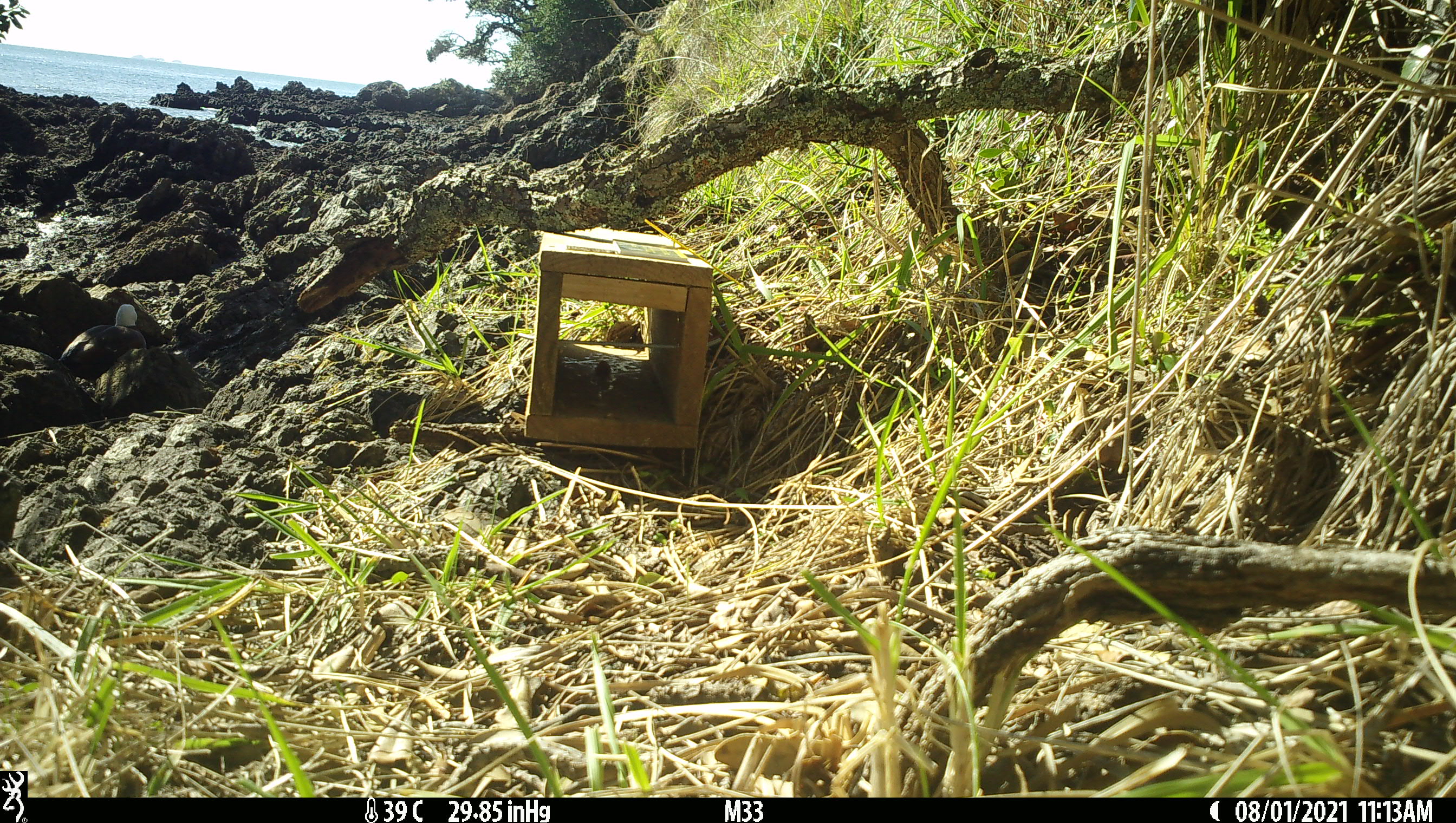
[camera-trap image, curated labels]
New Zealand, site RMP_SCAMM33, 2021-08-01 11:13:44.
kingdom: Animalia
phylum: Chordata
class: Aves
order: Anseriformes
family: Anatidae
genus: Tadorna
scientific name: Tadorna variegata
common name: paradise shelduck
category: paradise duck